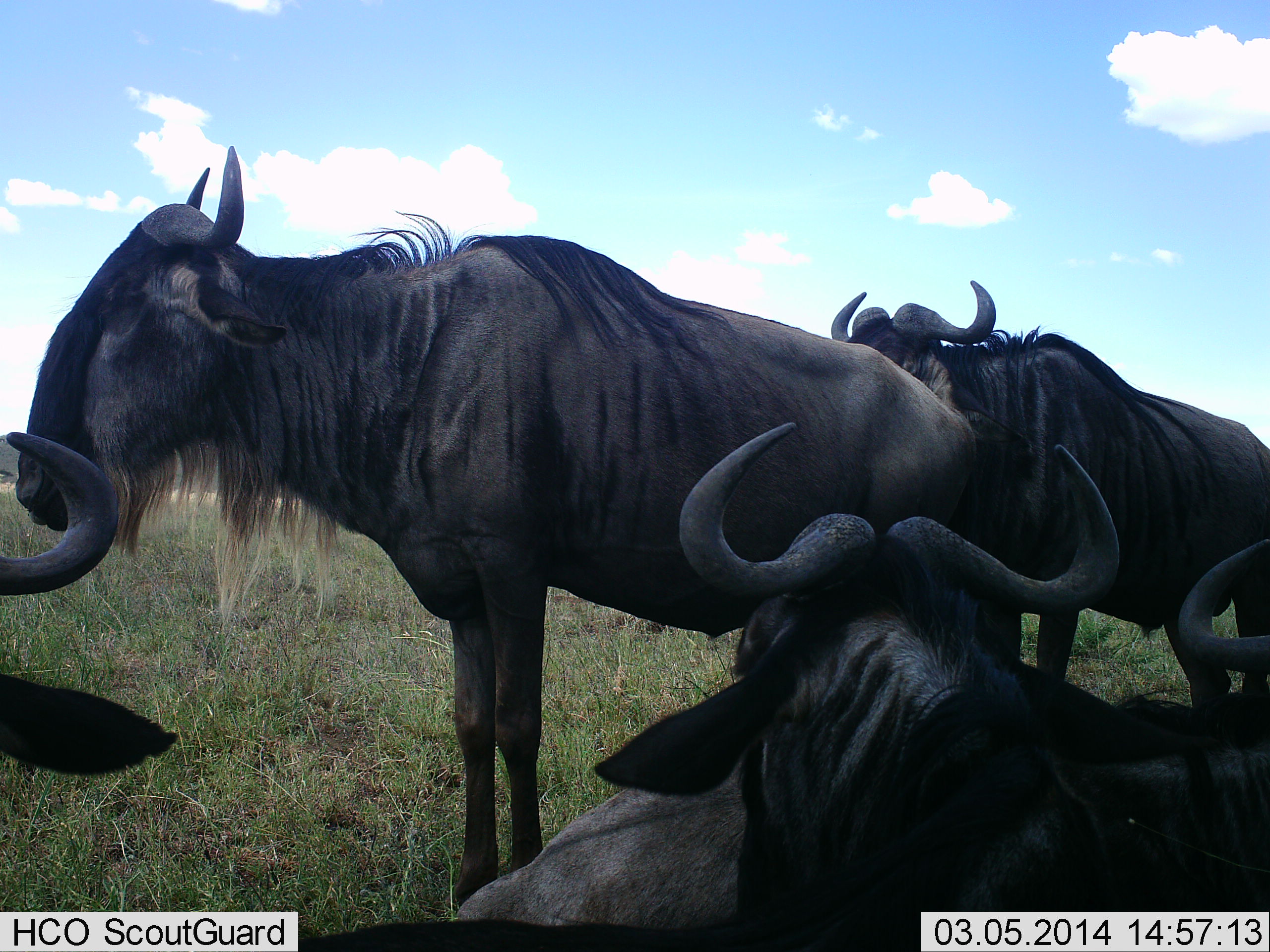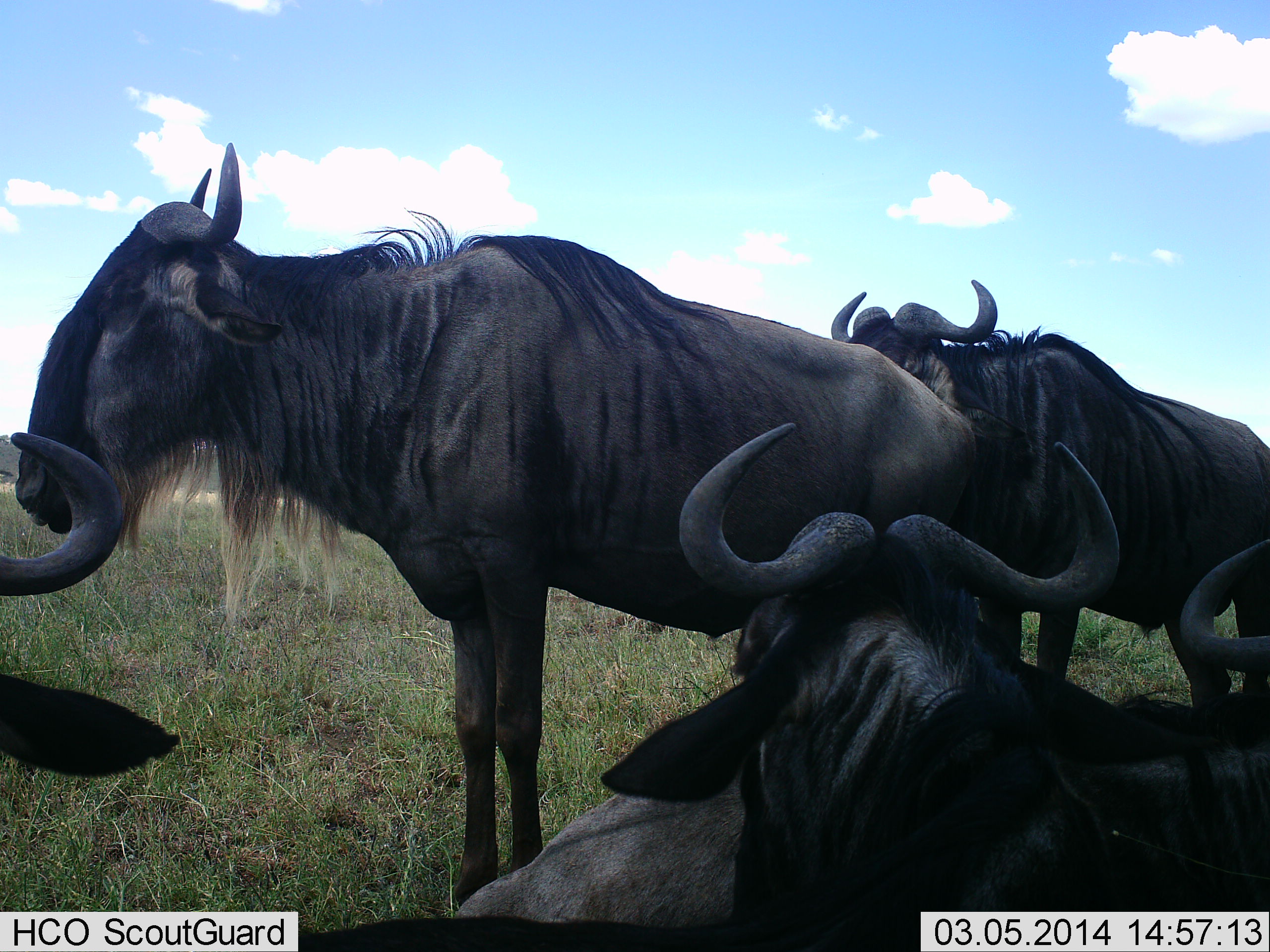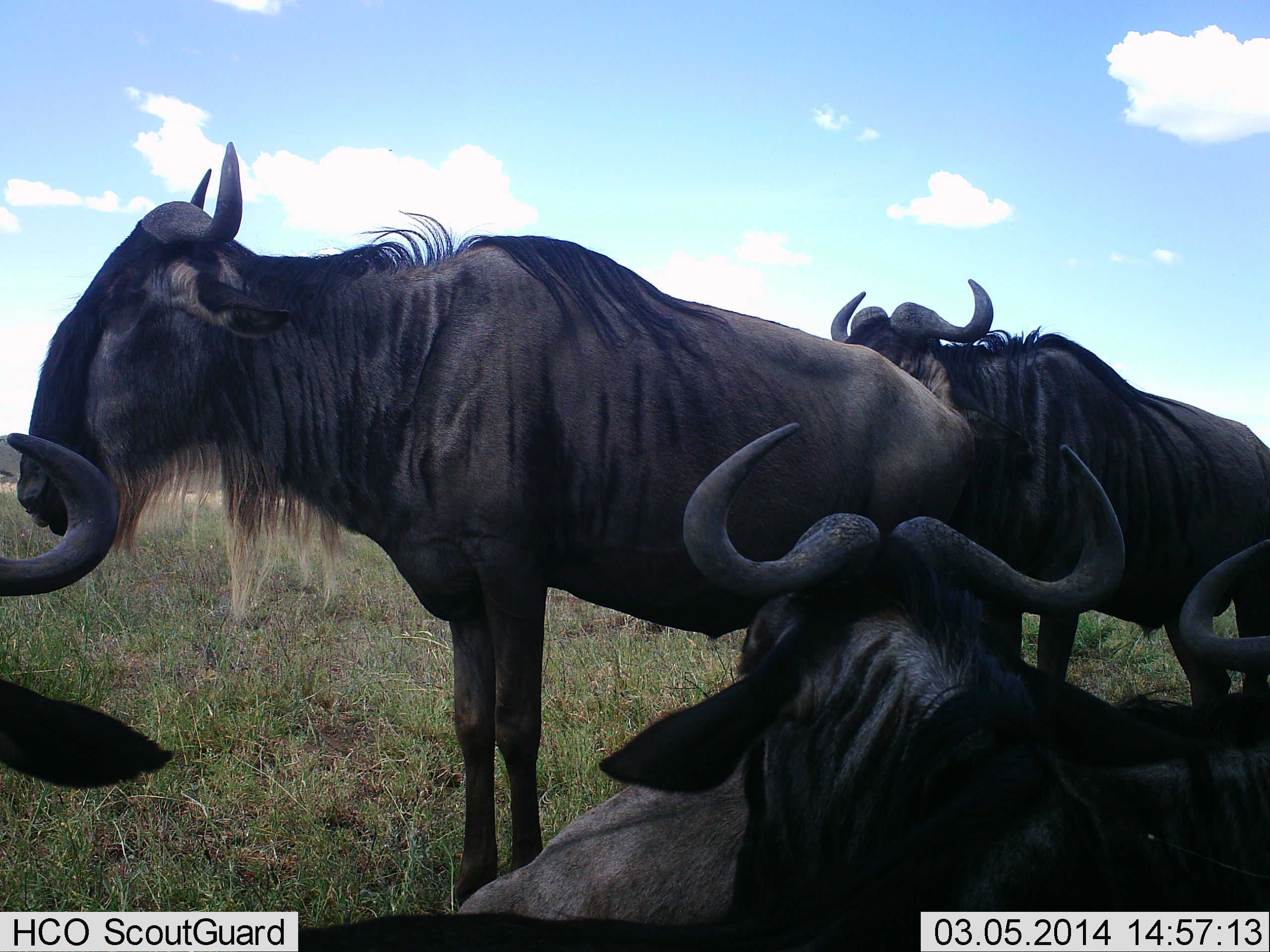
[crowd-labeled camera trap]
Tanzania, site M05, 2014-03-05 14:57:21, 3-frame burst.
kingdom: Animalia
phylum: Chordata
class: Mammalia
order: Artiodactyla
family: Bovidae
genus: Connochaetes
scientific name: Connochaetes taurinus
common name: blue wildebeest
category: wildebeest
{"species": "wildebeest (blue wildebeest) (Connochaetes taurinus)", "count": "5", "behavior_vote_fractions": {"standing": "80%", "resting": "90%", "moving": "0%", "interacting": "0%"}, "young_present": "0%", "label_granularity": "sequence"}